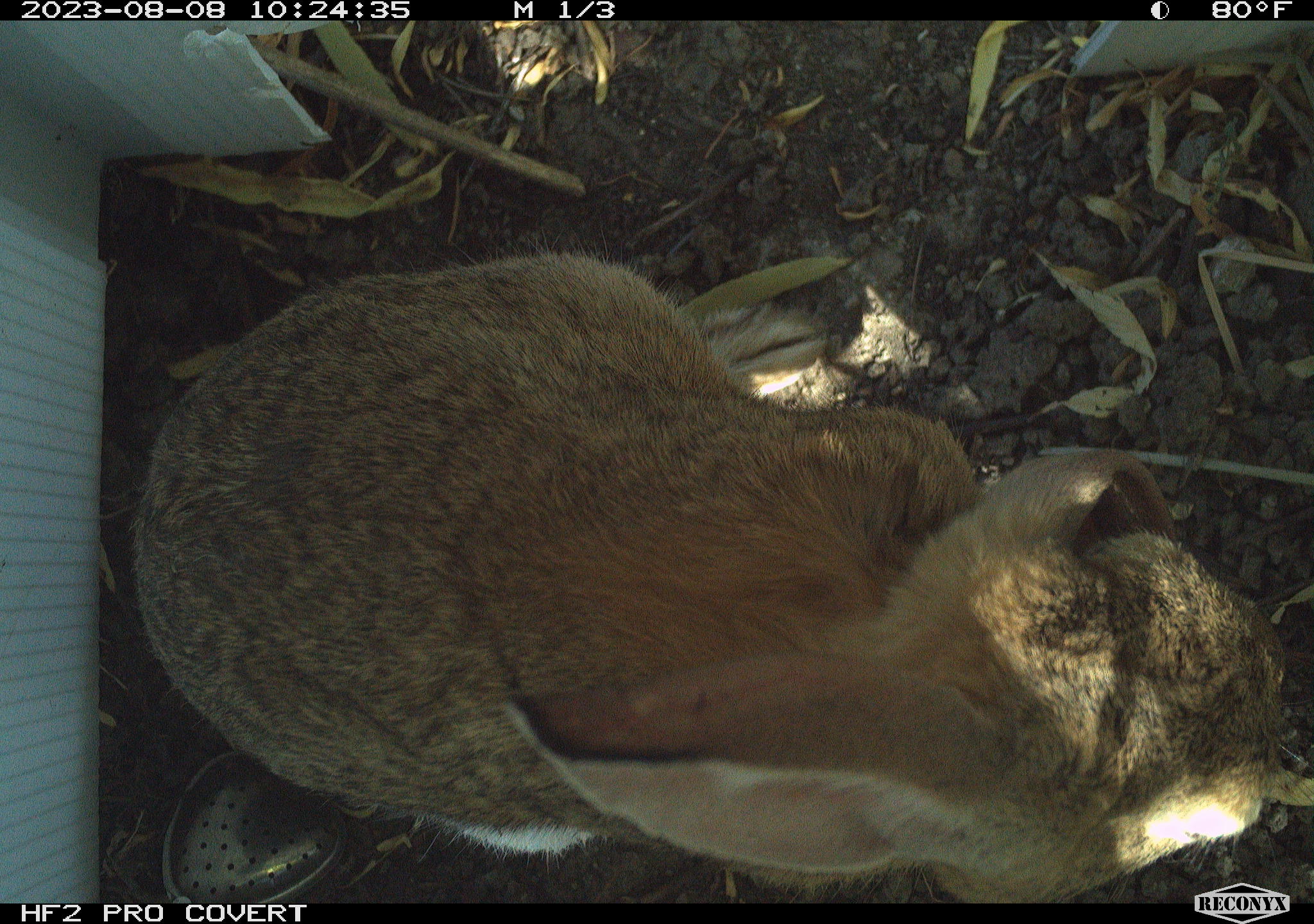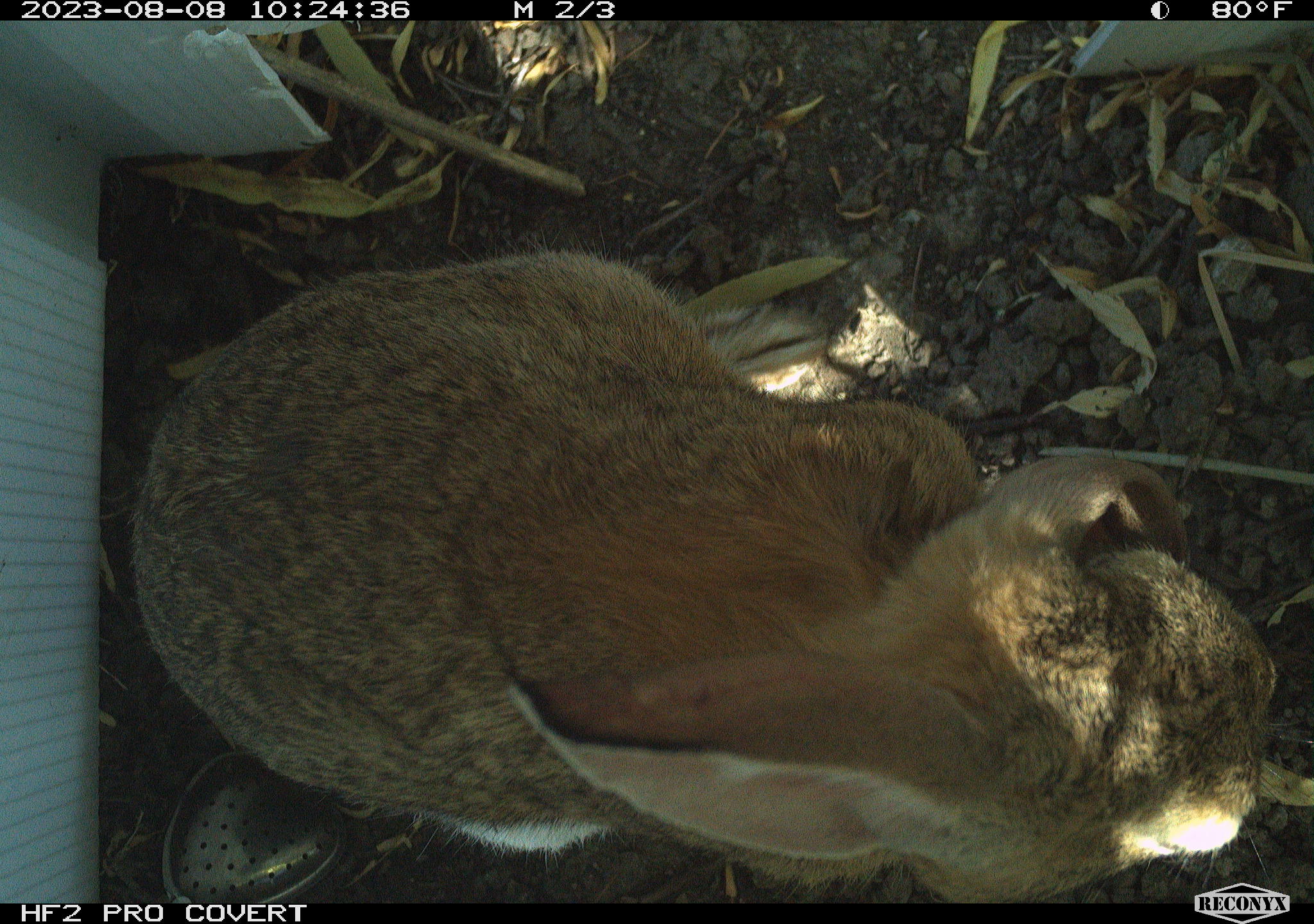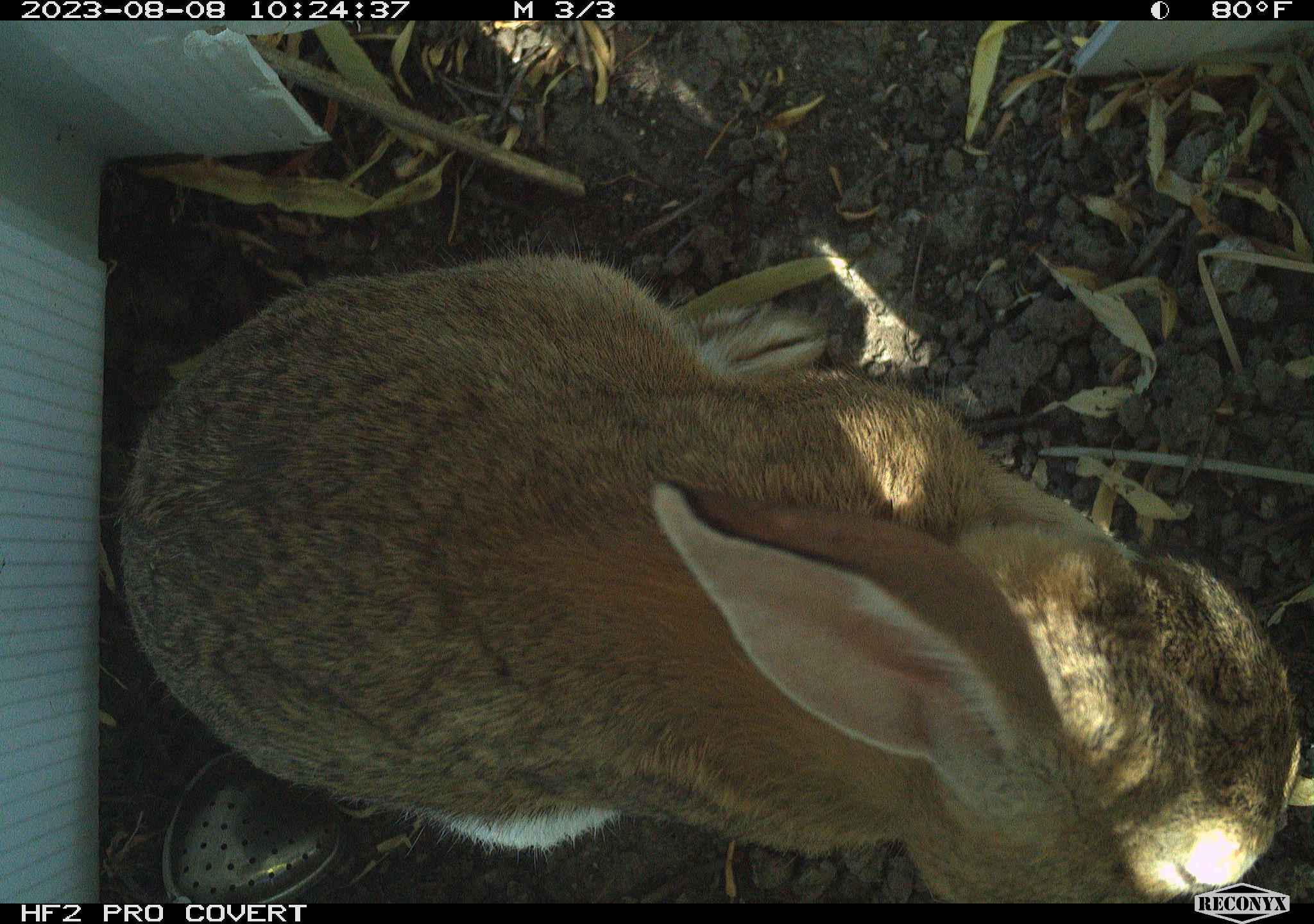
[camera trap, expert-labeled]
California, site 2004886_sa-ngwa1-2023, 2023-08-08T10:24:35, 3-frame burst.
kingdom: Animalia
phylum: Chordata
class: Mammalia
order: Lagomorpha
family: Leporidae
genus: Sylvilagus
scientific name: Sylvilagus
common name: cottontail rabbits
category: sylvilagus species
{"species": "sylvilagus species (cottontail rabbits) (Sylvilagus)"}